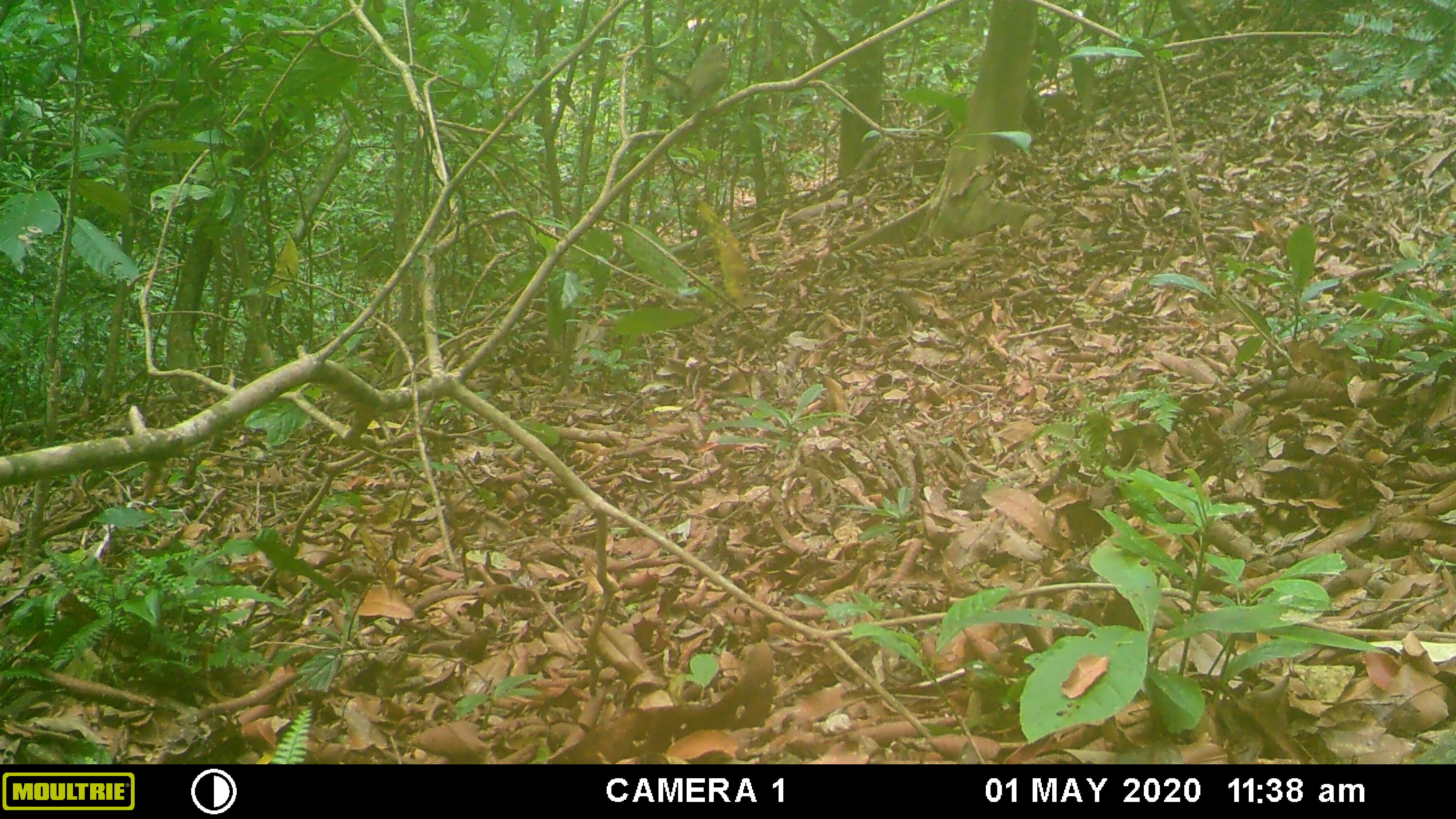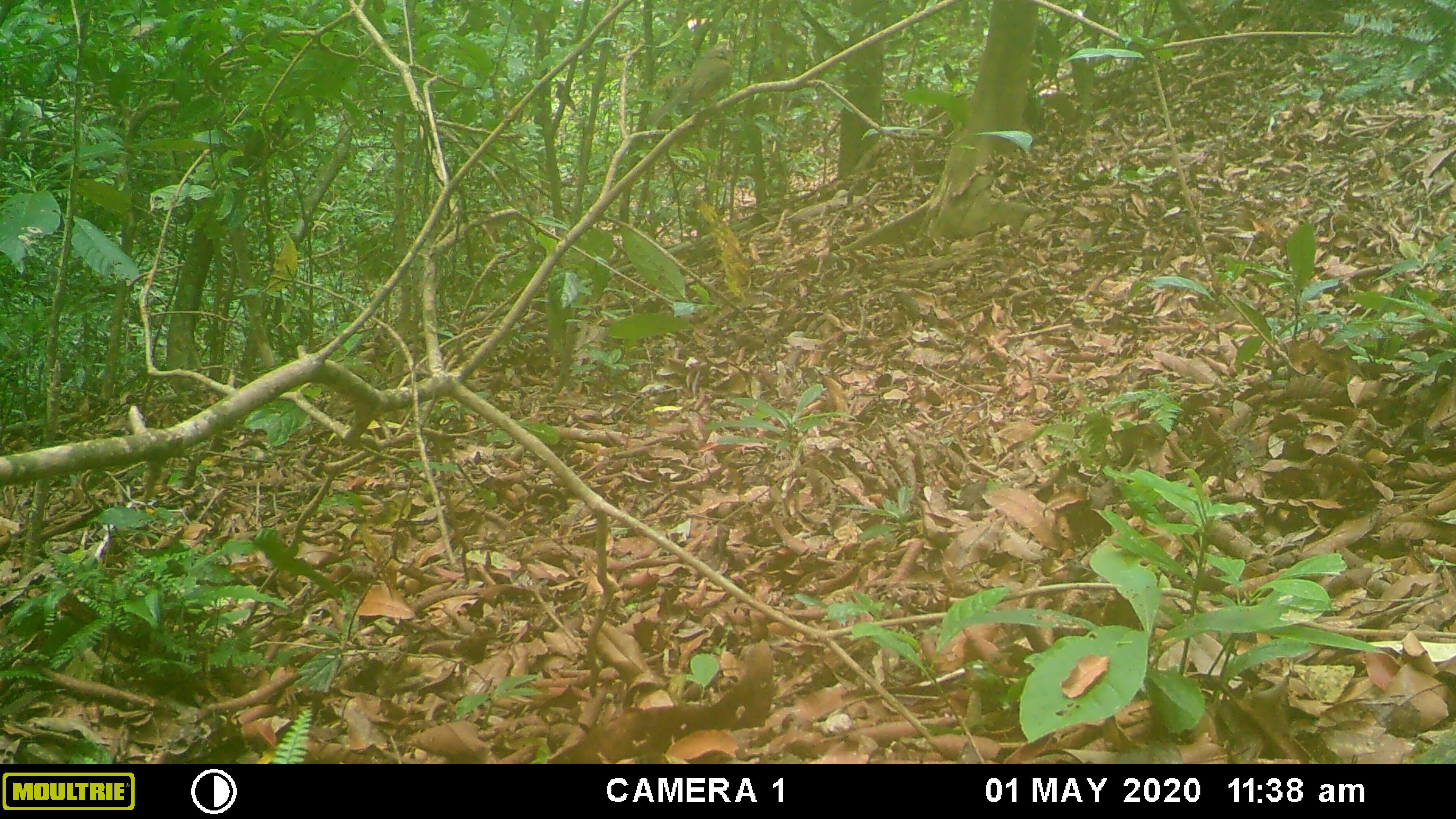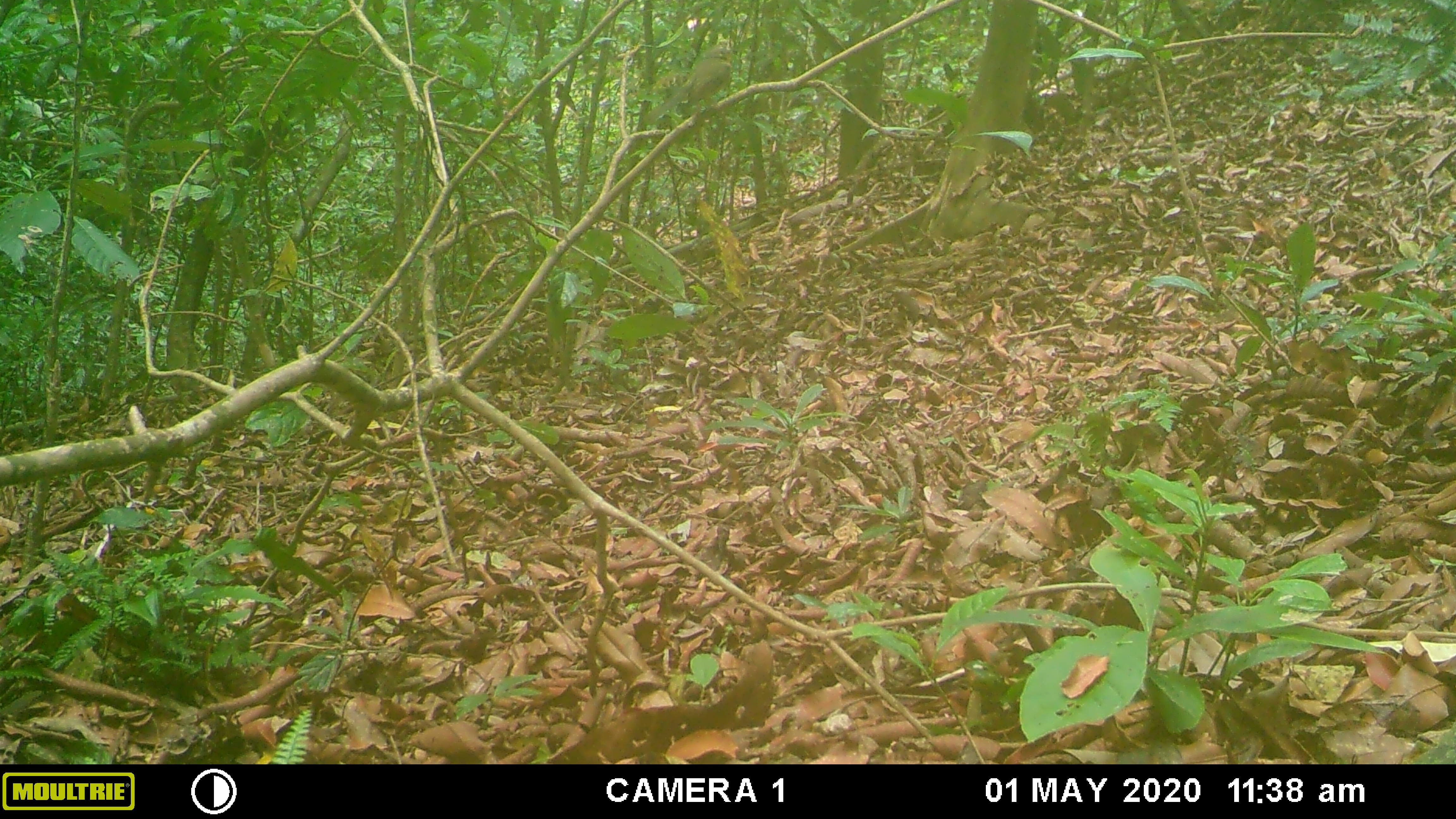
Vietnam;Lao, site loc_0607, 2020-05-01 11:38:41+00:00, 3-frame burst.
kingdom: Animalia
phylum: Chordata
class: Aves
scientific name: Aves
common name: bird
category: unidentified bird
Unidentified bird (bird) (Aves). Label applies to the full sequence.